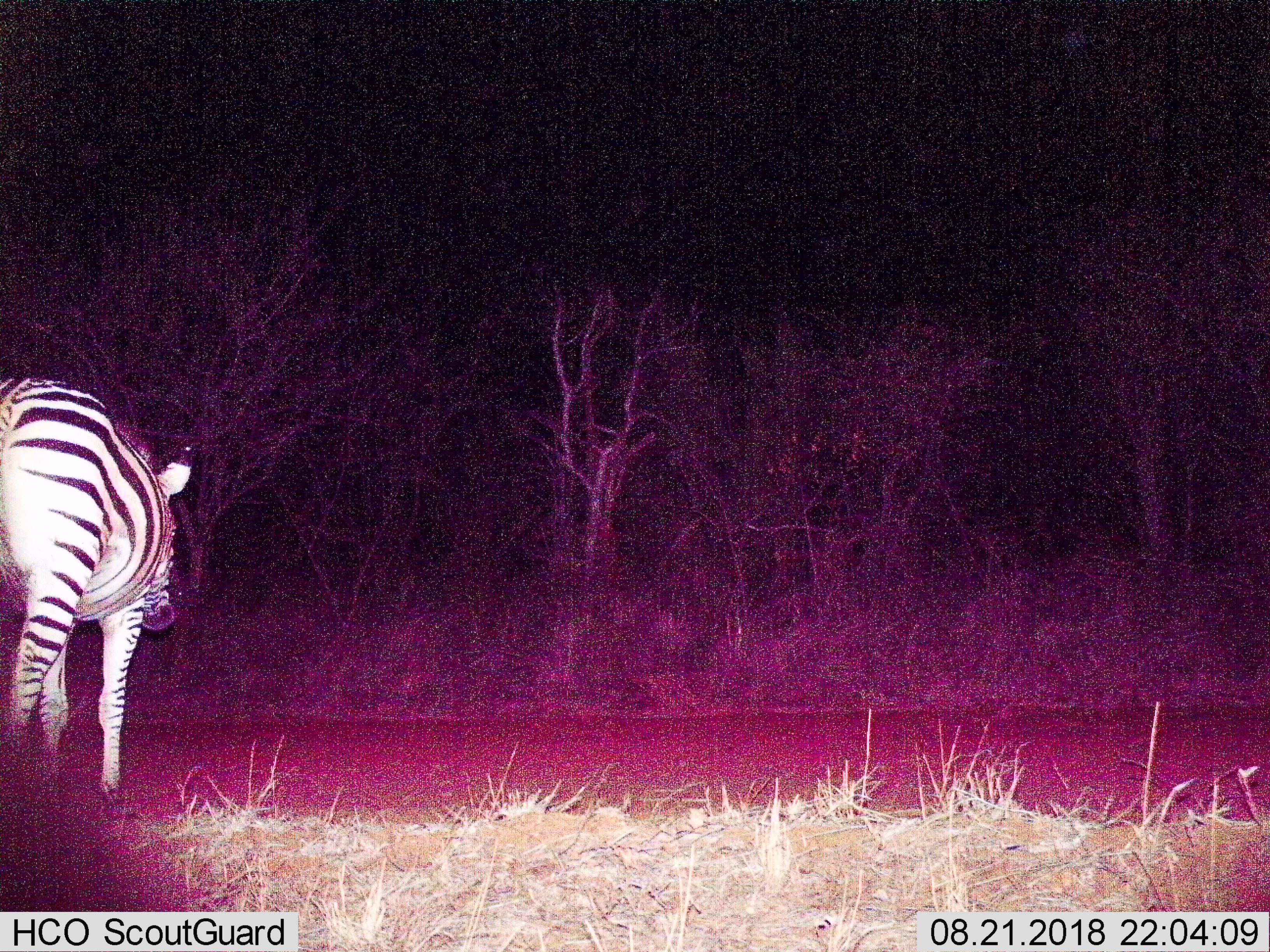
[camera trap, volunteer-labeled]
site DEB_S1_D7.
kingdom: Animalia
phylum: Chordata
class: Mammalia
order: Perissodactyla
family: Equidae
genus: Equus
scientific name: Equus quagga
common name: plains zebra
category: zebraplains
Zebraplains (plains zebra) (Equus quagga), count 1. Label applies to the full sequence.